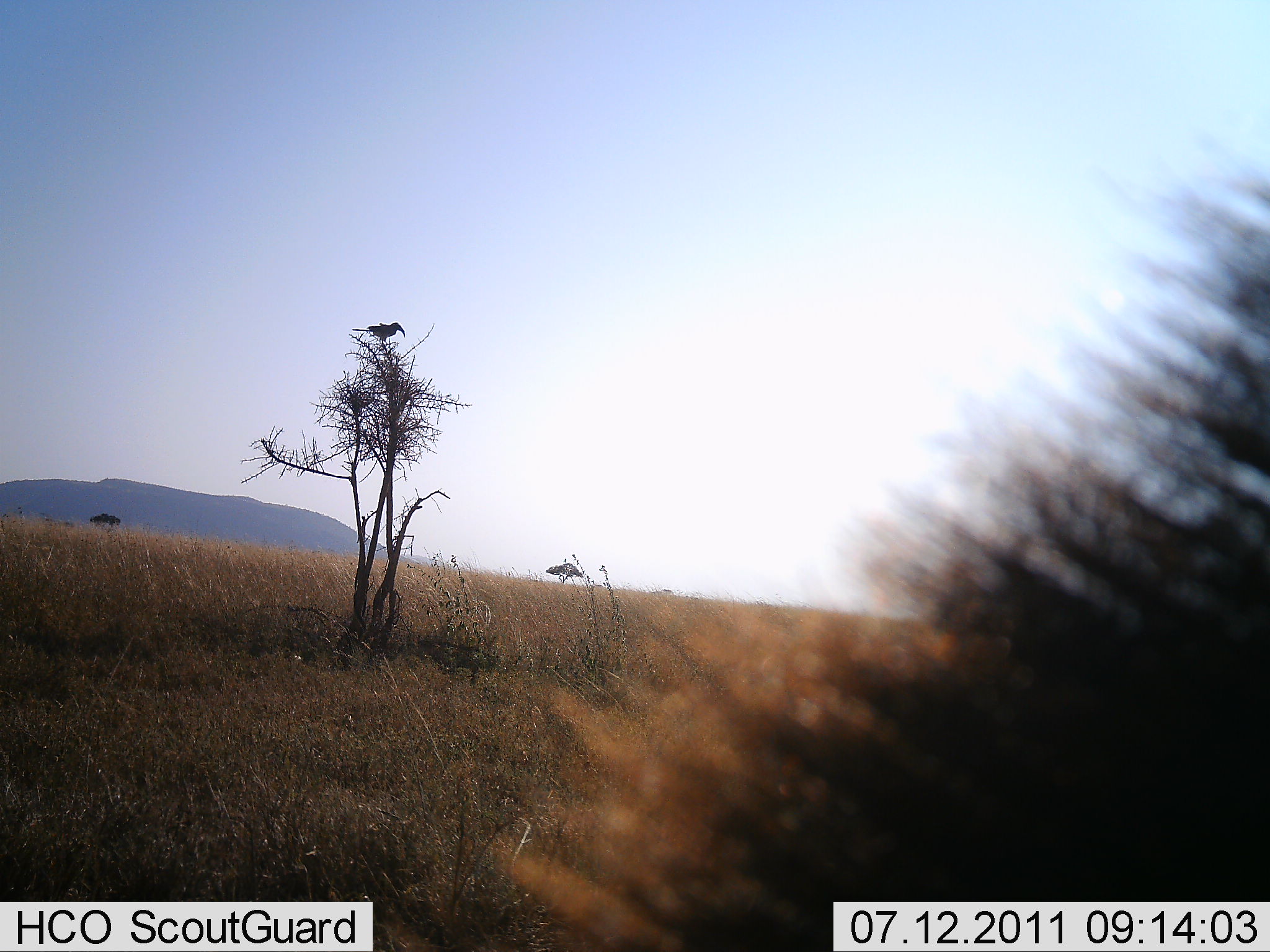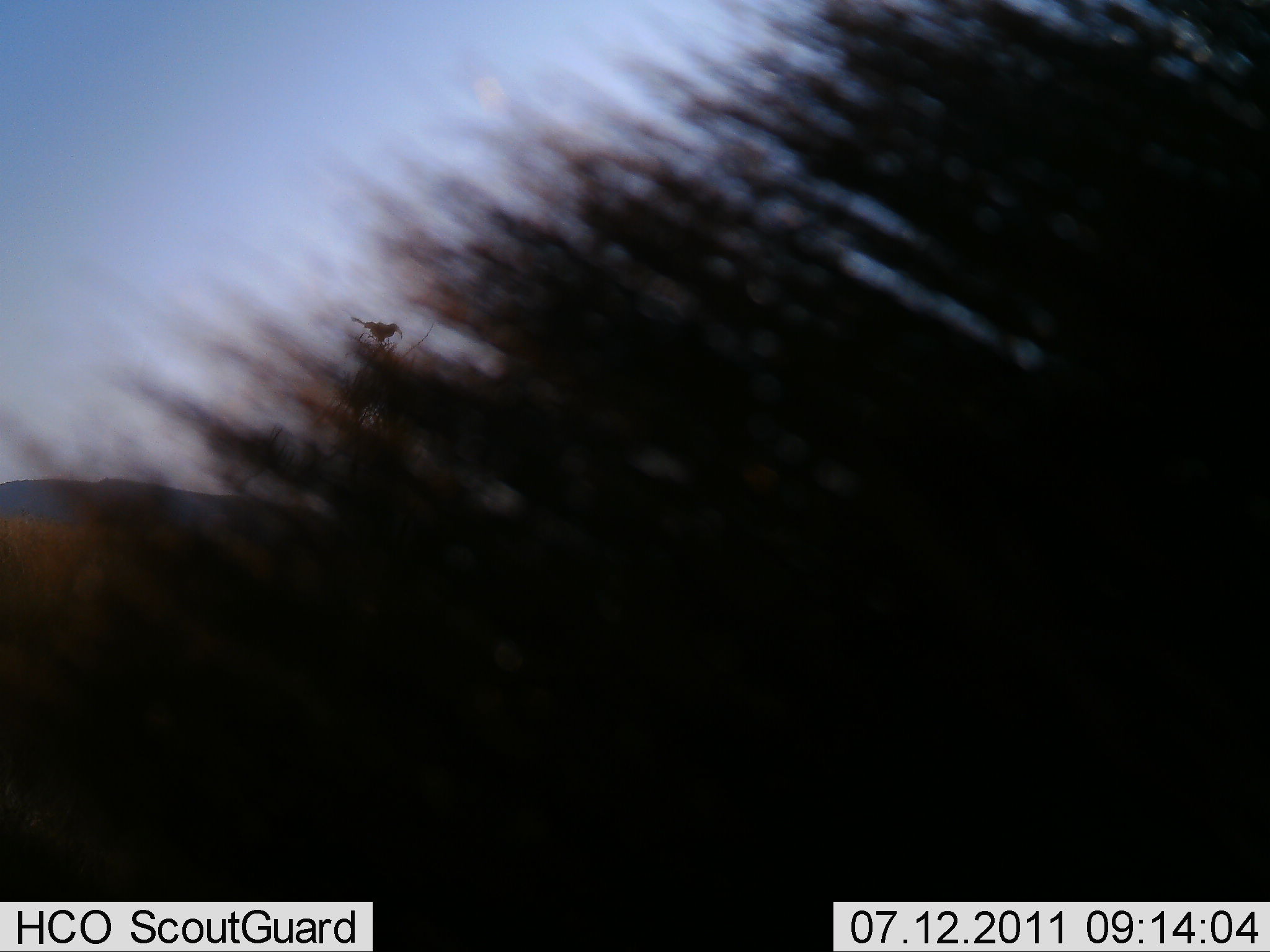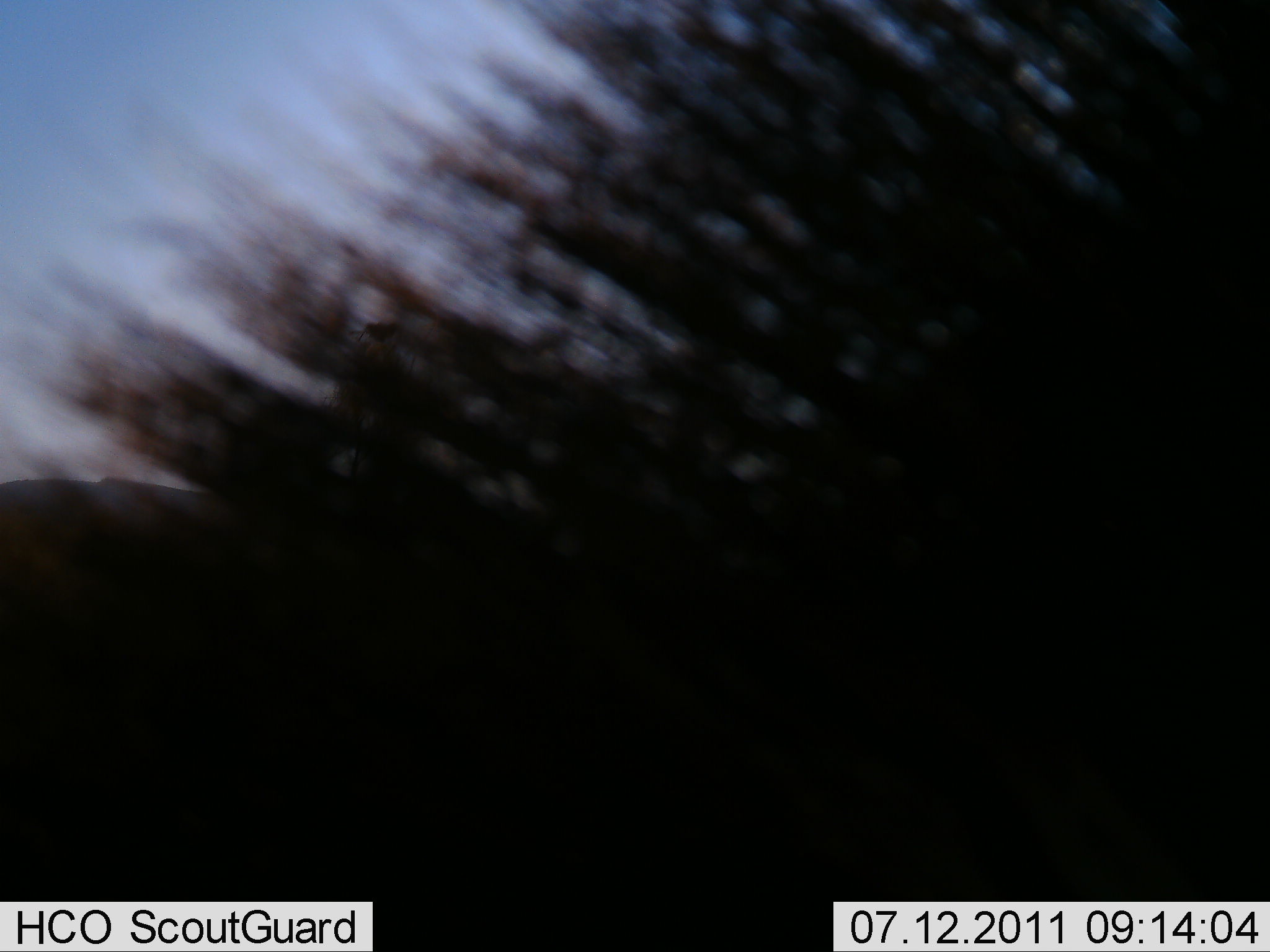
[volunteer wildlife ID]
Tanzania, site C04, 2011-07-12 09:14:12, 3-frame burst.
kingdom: Animalia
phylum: Chordata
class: Mammalia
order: Artiodactyla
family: Bovidae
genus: Connochaetes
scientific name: Connochaetes taurinus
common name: blue wildebeest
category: wildebeest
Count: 1.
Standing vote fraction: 50%.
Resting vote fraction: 0%.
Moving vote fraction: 50%.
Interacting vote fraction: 0%.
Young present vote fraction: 0%.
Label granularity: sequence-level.